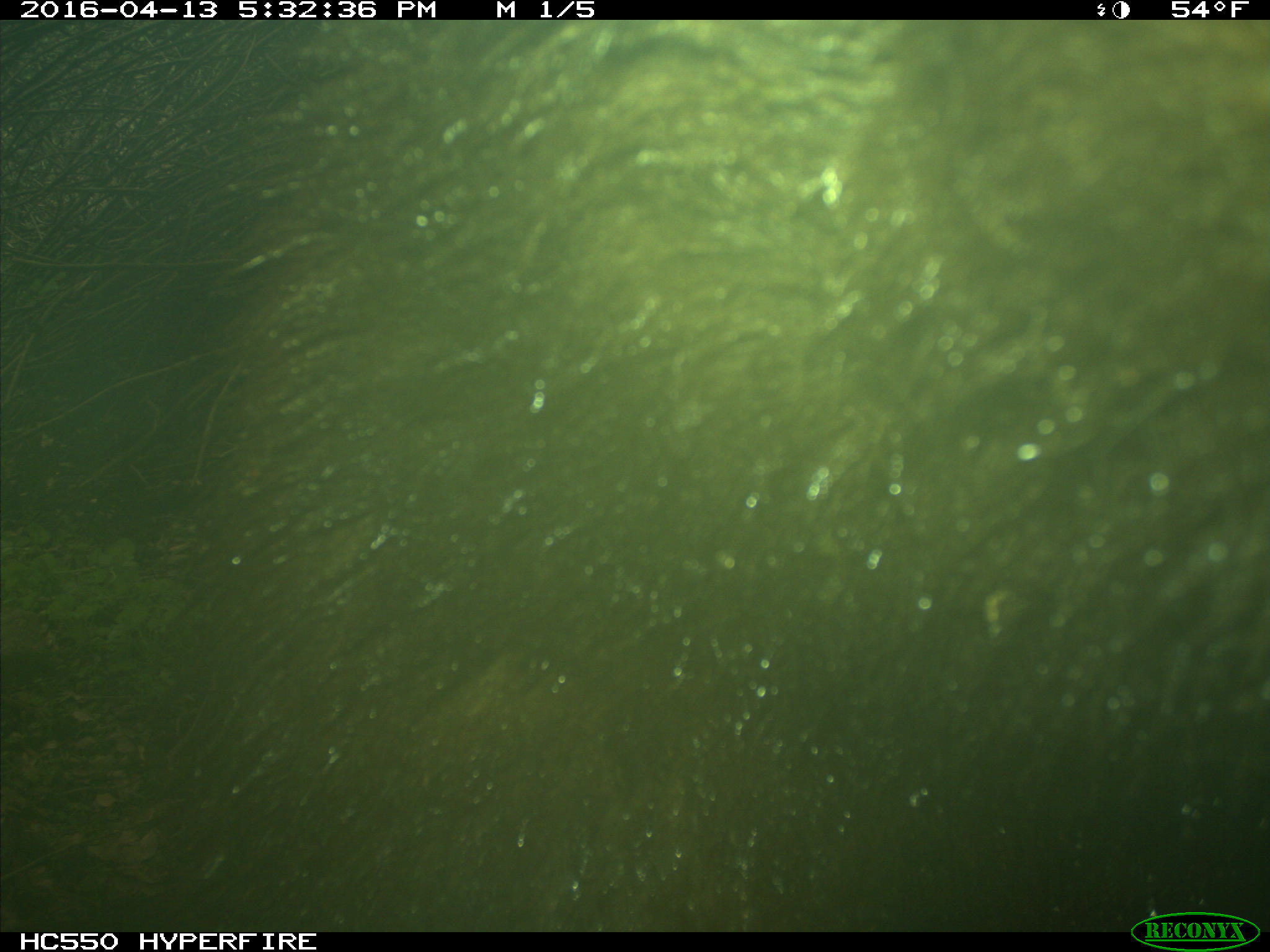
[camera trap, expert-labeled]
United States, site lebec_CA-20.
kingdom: Animalia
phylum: Chordata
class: Mammalia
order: Carnivora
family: Ursidae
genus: Ursus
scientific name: Ursus americanus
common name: american black bear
Ursus americanus (american black bear).